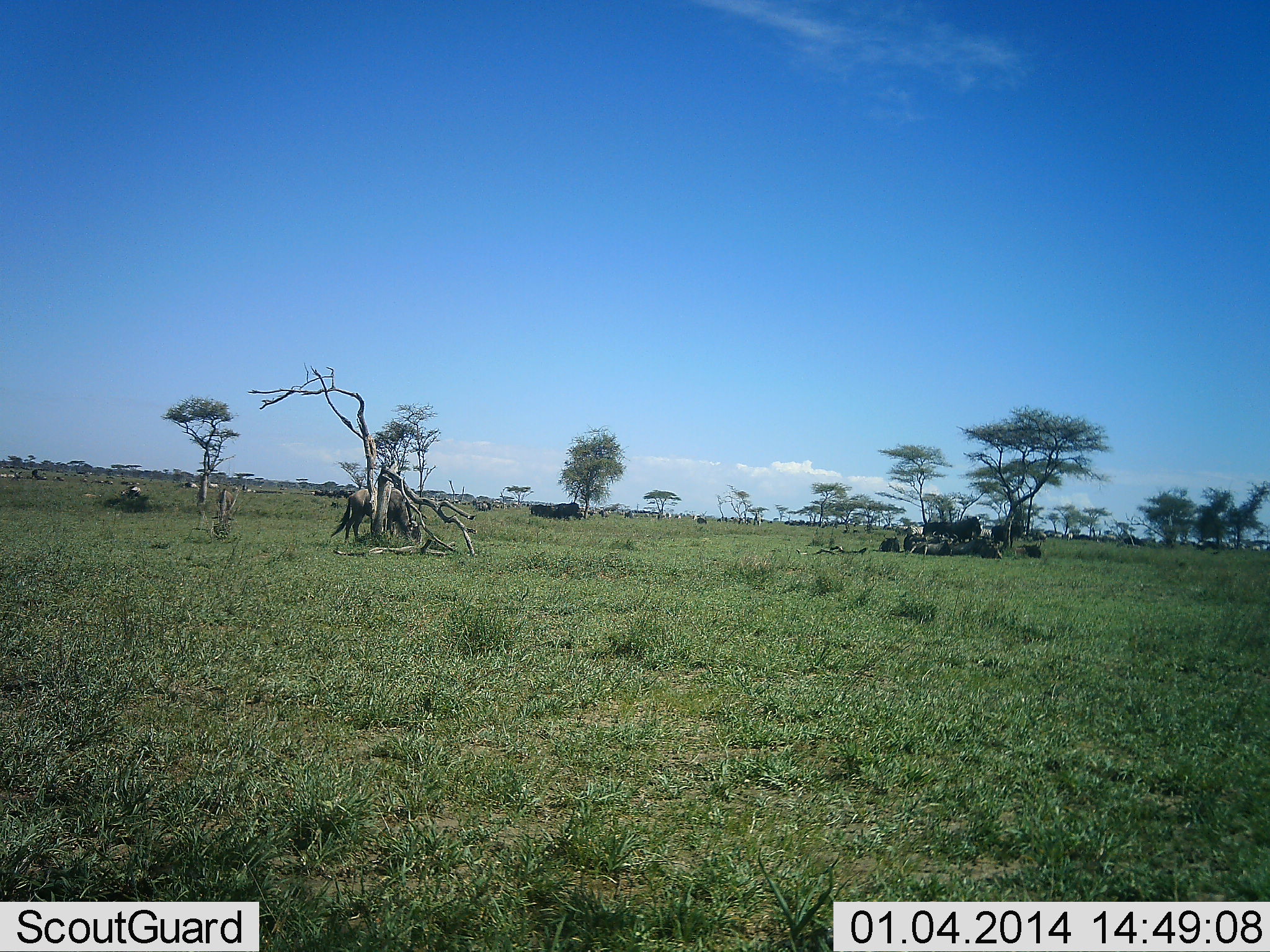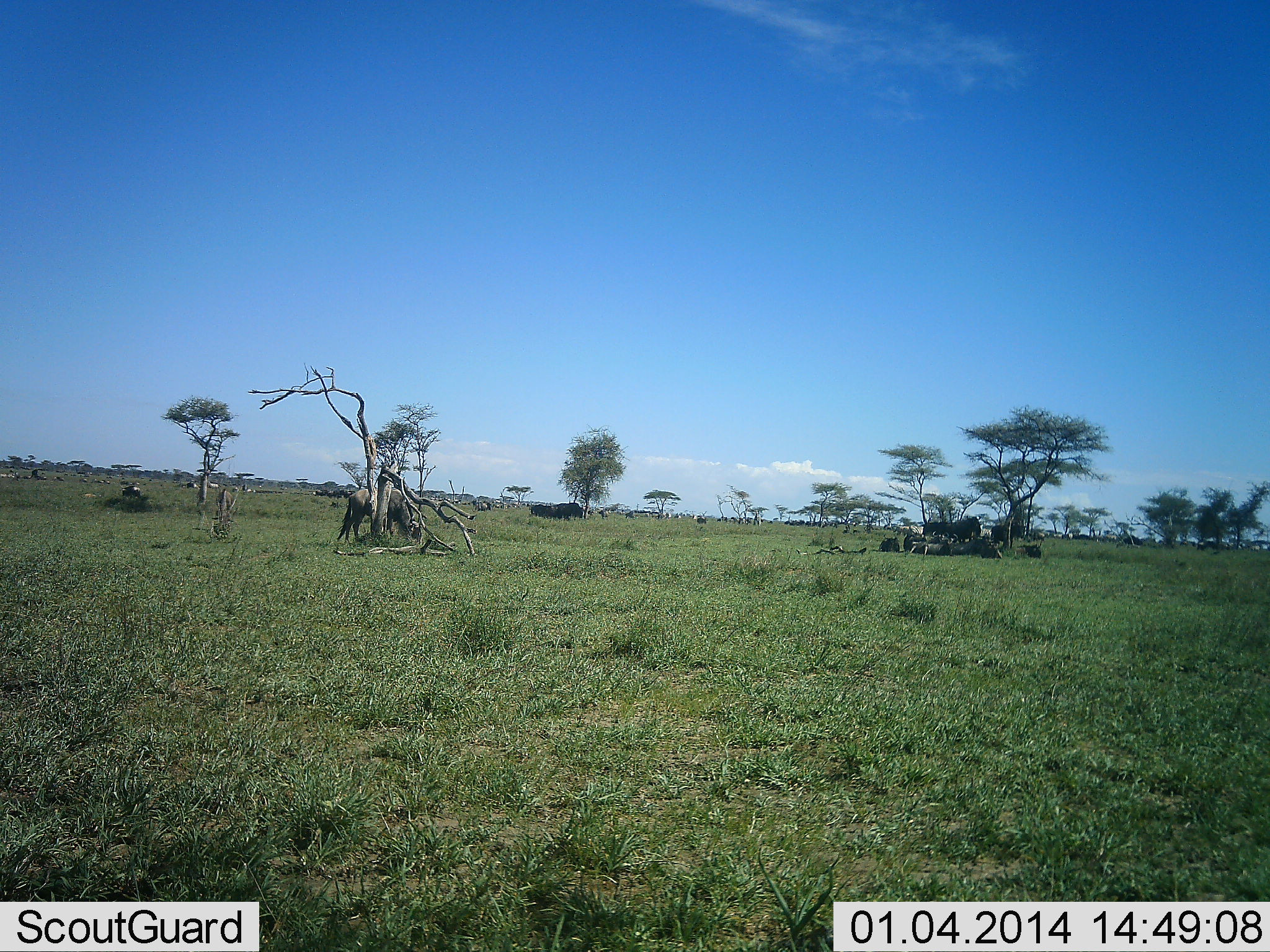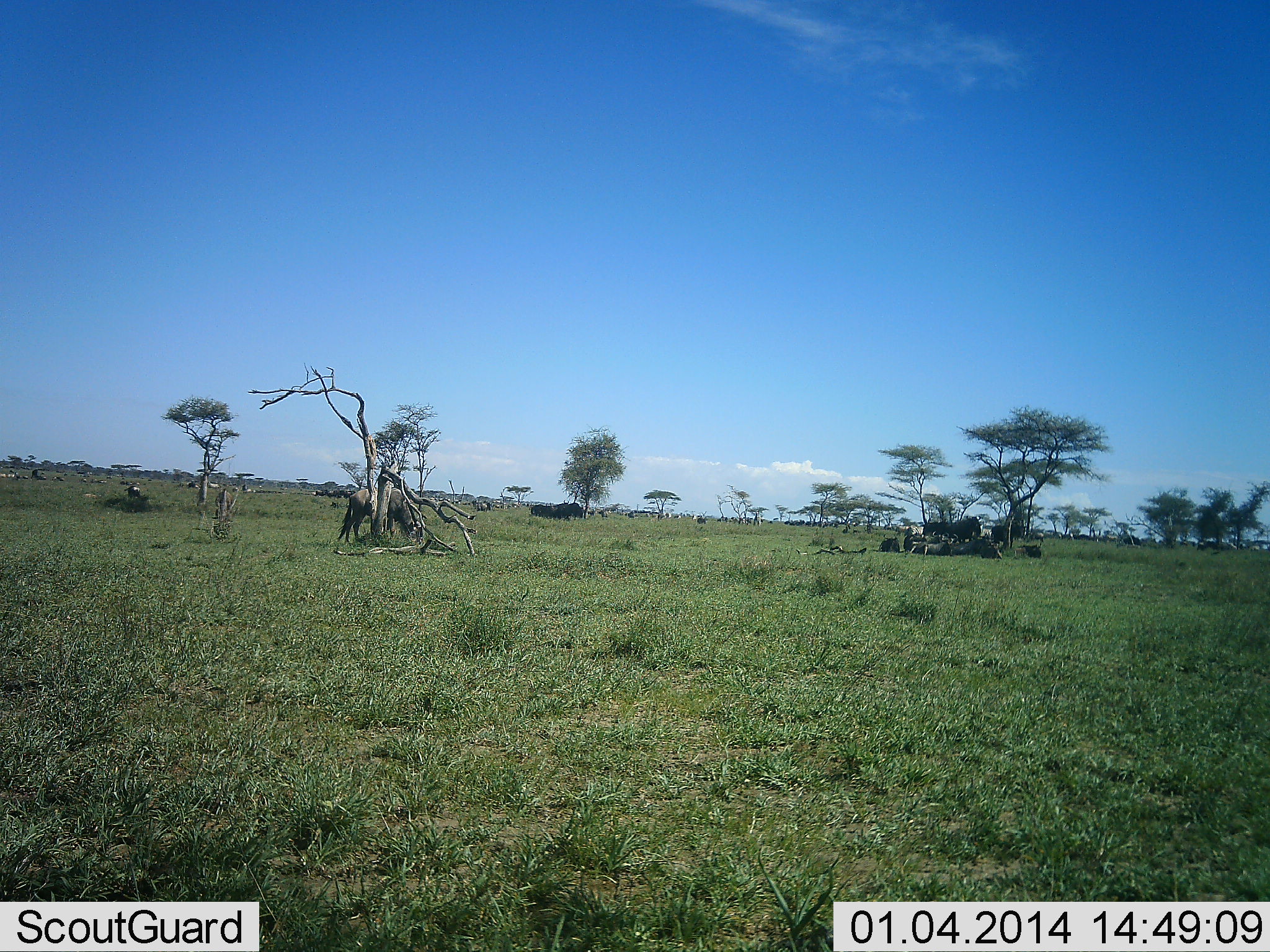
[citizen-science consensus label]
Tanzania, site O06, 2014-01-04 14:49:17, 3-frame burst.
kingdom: Animalia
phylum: Chordata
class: Mammalia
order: Artiodactyla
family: Bovidae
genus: Connochaetes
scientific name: Connochaetes taurinus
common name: blue wildebeest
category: wildebeest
Wildebeest (blue wildebeest) (Connochaetes taurinus), count 11-50. Behavior (volunteer vote fractions): standing 45%, resting 55%, moving 0%, interacting 0%. Young present (vote fraction): 0%. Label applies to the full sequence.